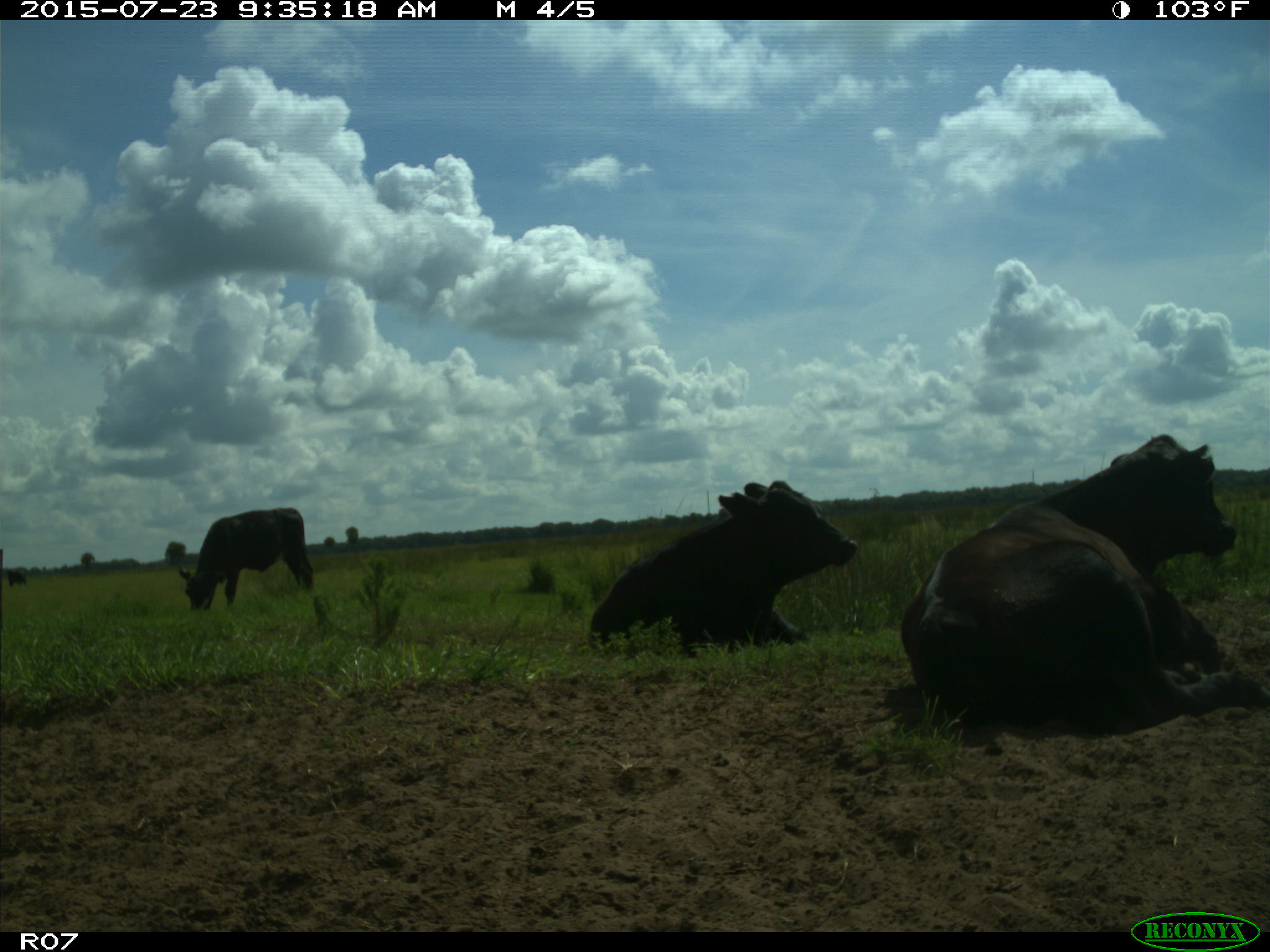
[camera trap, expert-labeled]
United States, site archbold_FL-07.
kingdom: Animalia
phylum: Chordata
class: Mammalia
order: Artiodactyla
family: Bovidae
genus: Bos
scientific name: Bos taurus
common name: domestic cow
Bos taurus (domestic cow).